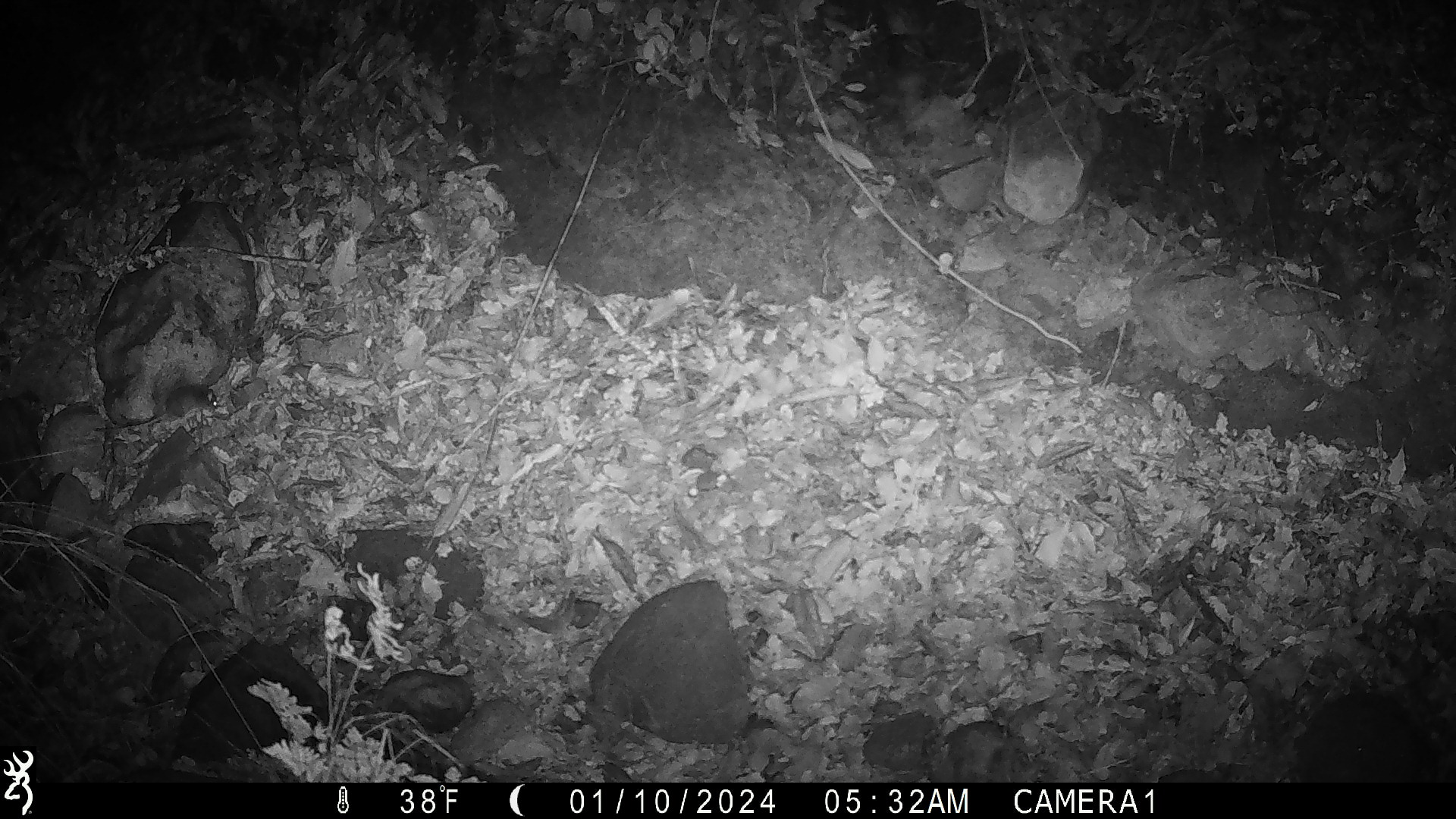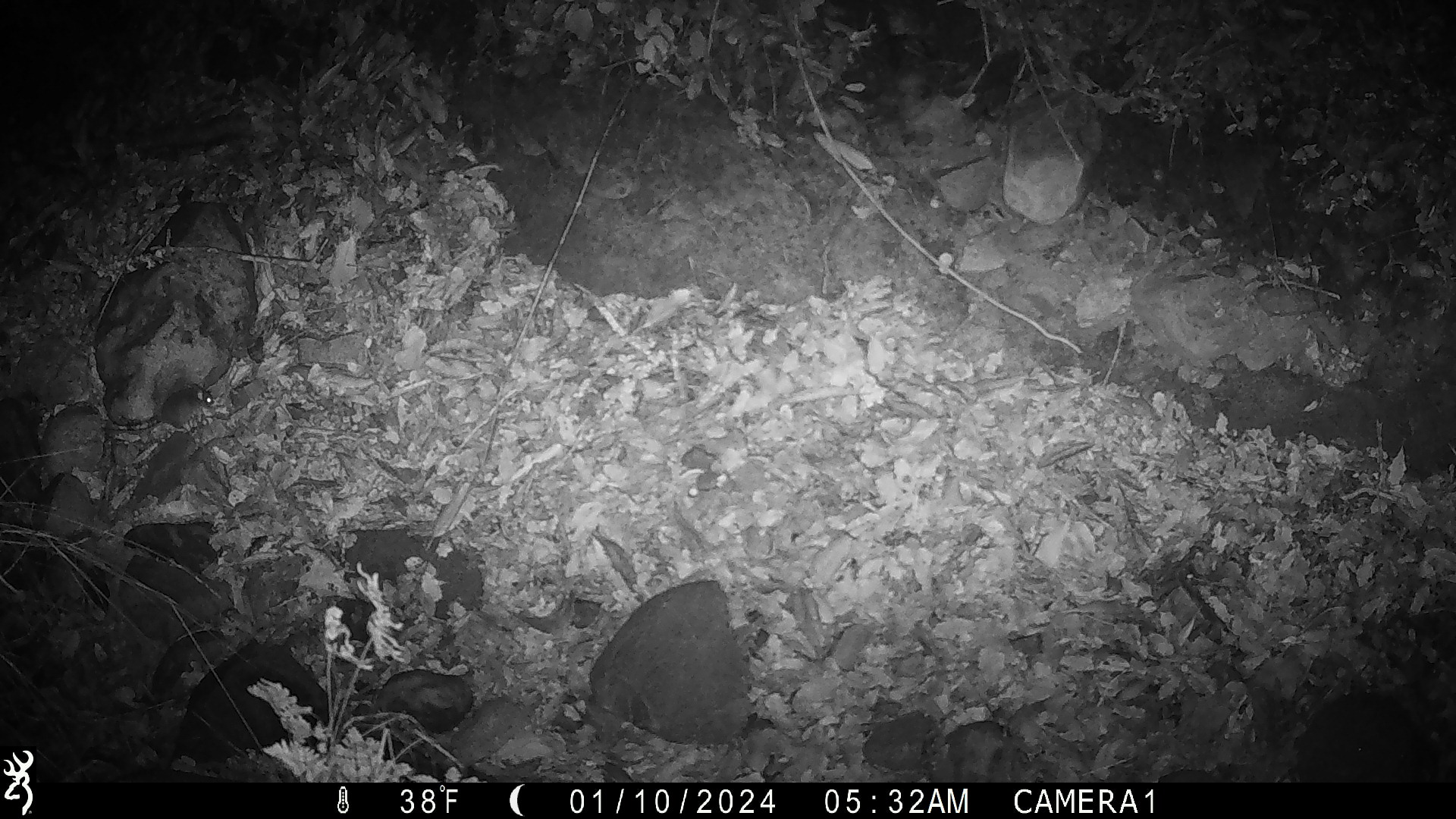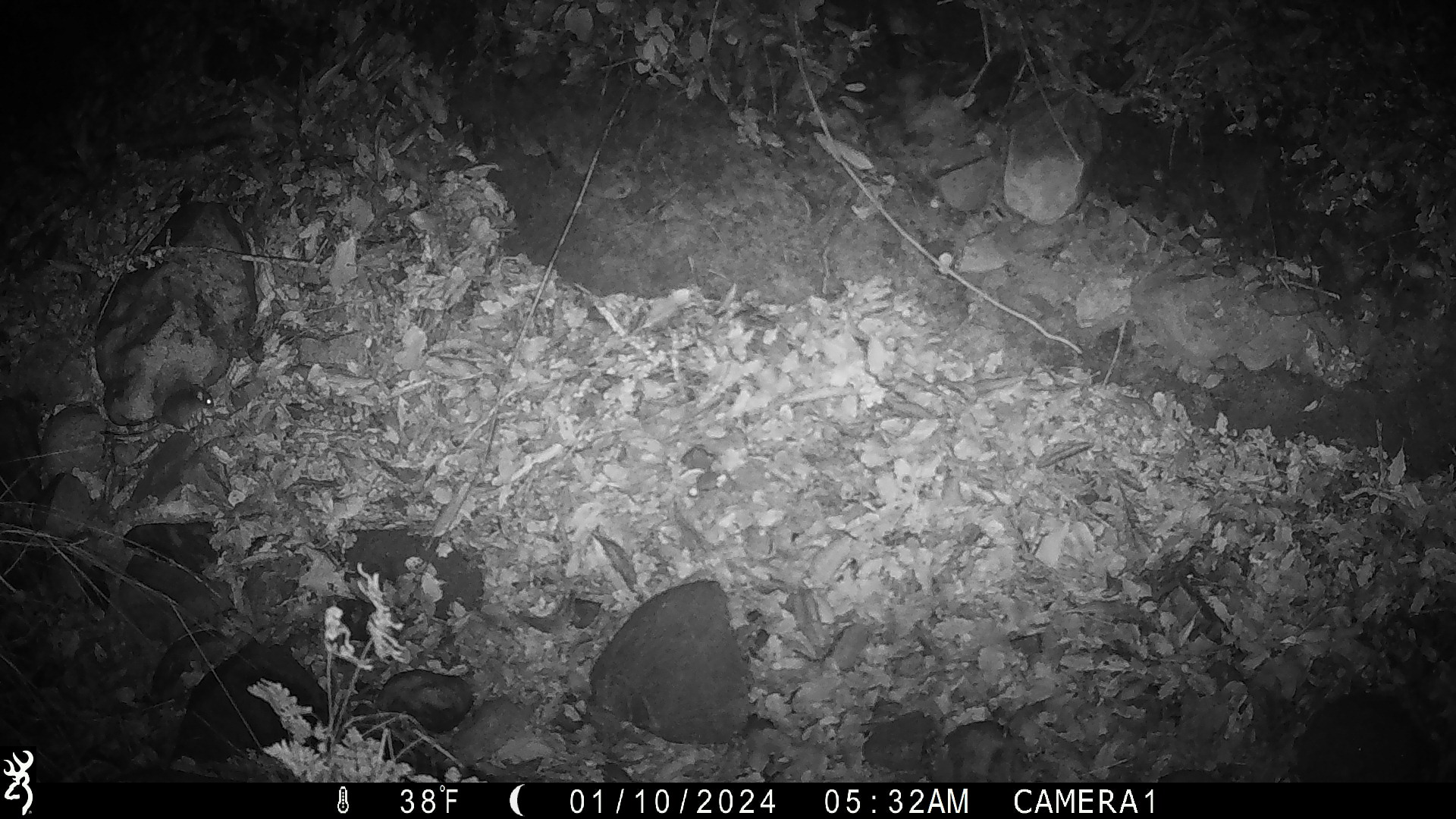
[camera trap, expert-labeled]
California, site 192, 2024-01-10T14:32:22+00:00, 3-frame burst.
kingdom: Animalia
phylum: Chordata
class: Mammalia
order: Rodentia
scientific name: Rodentia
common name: mouse or rat